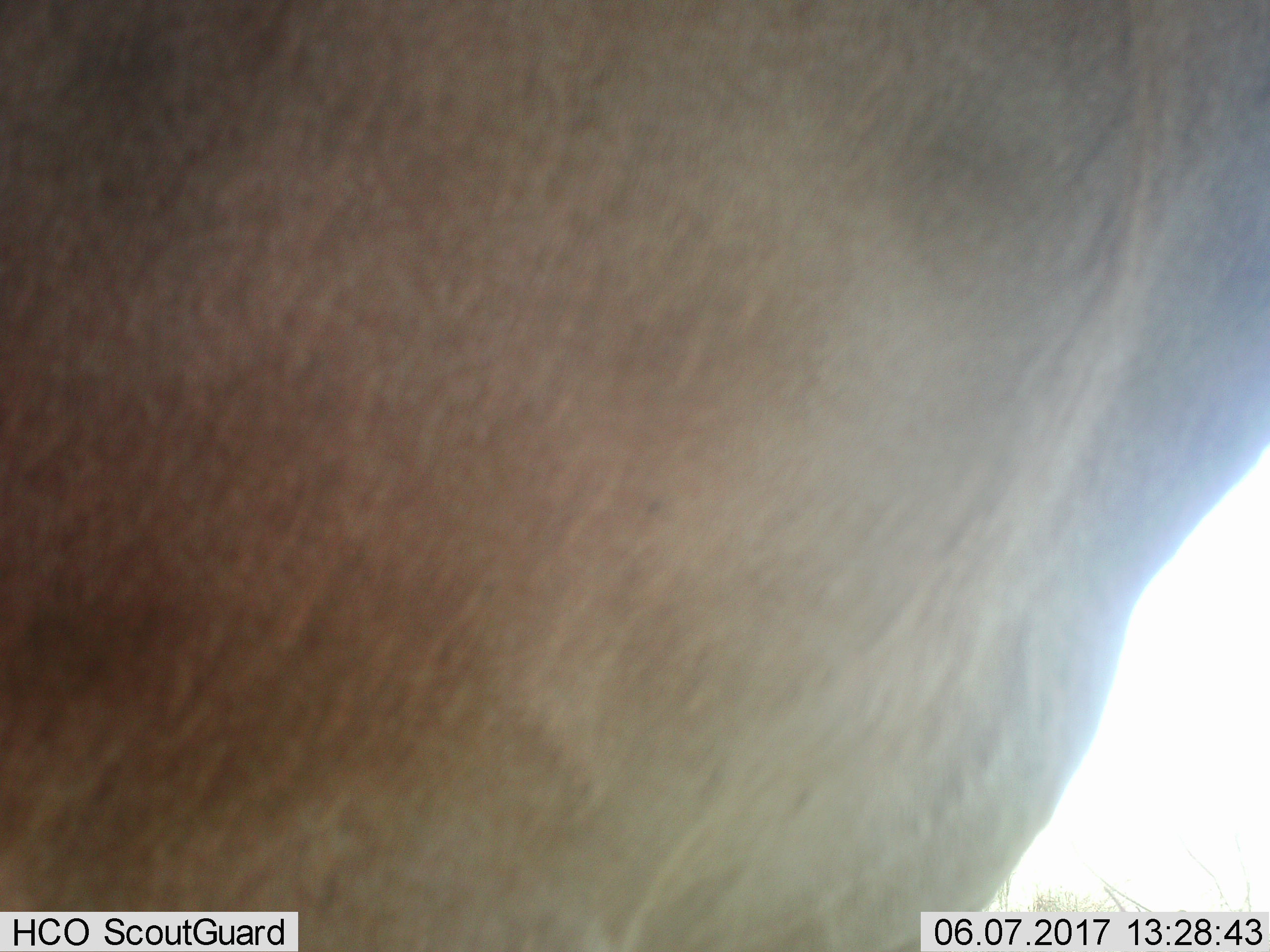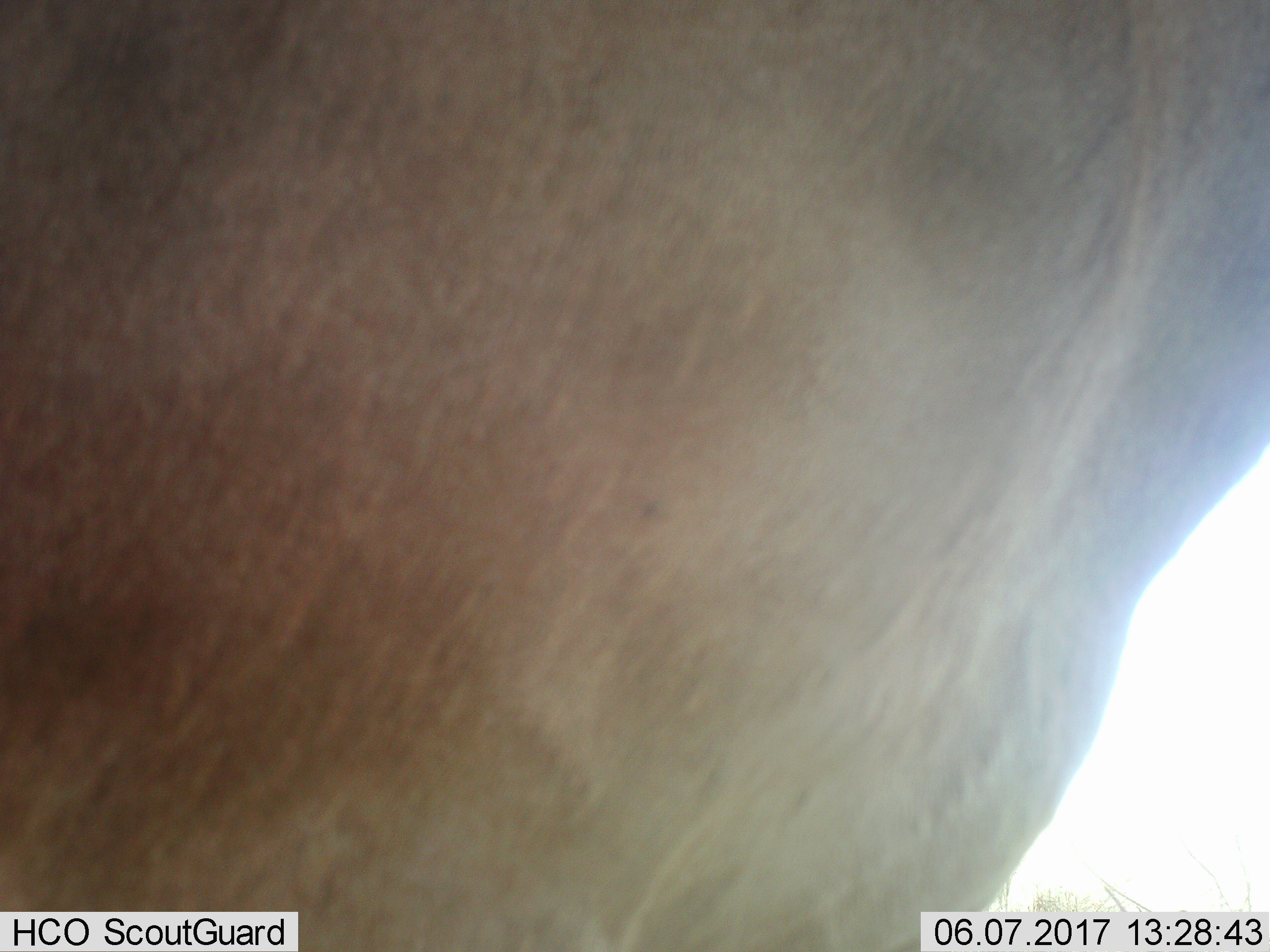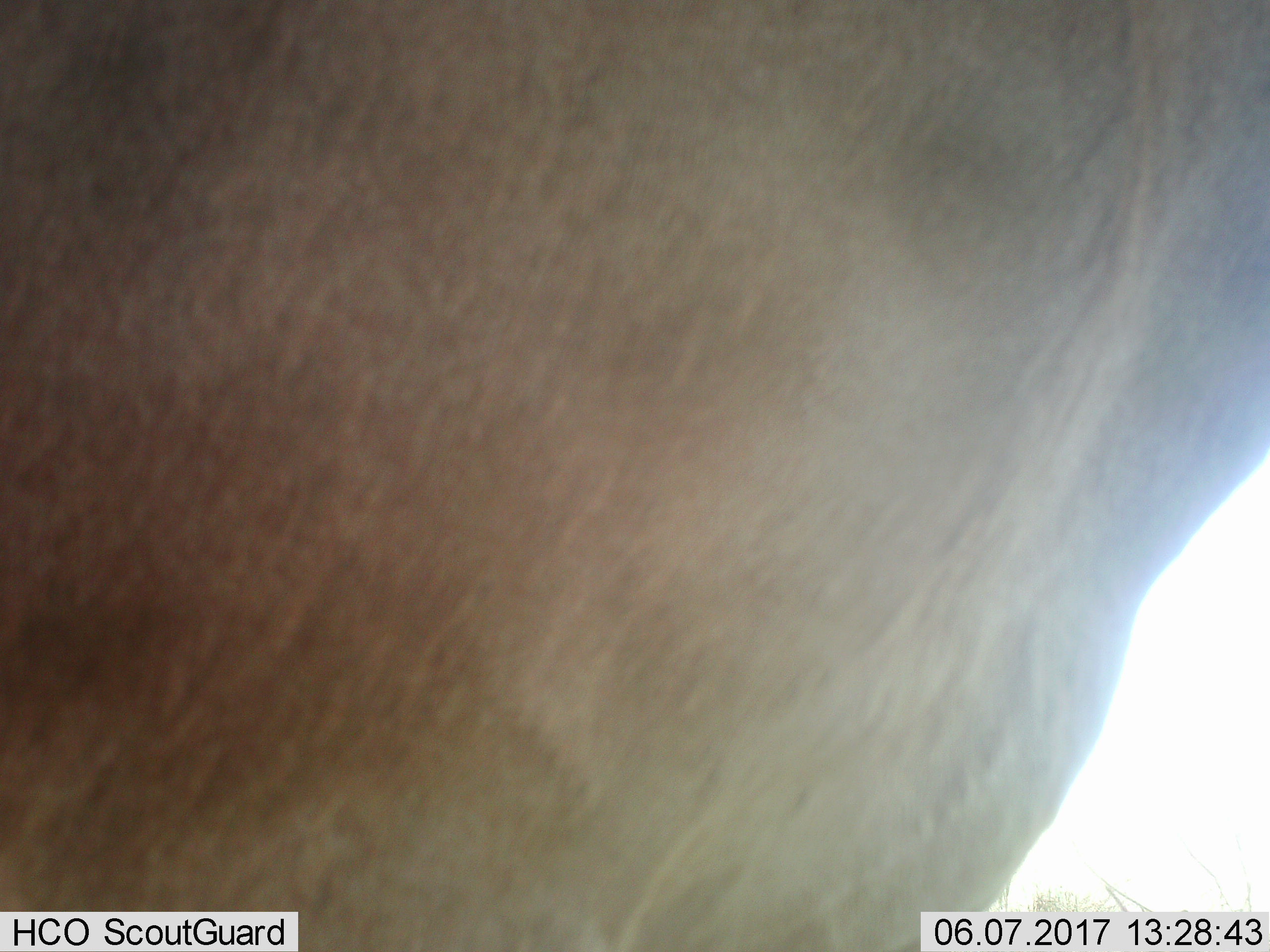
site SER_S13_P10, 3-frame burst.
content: unidentified animal